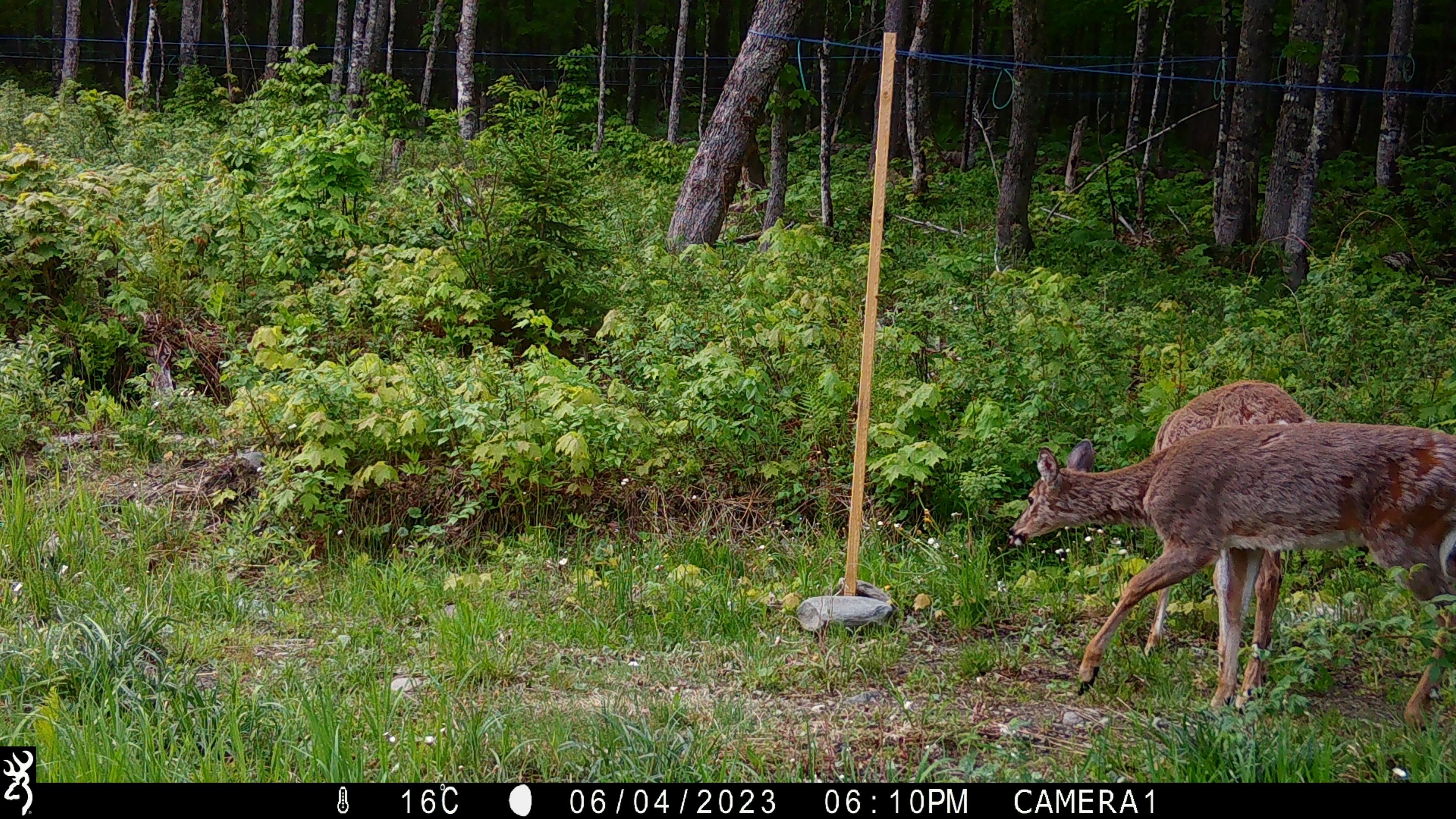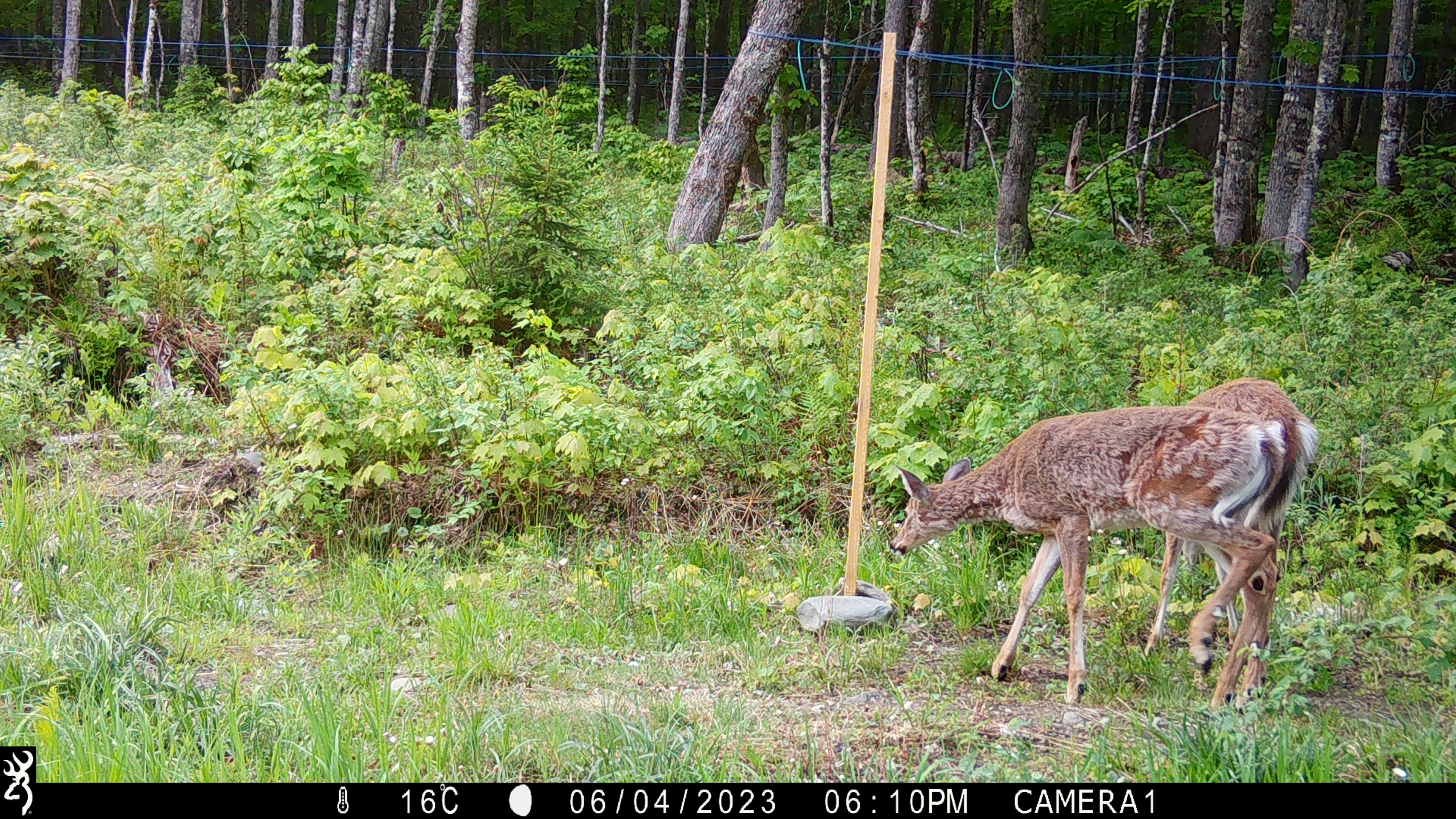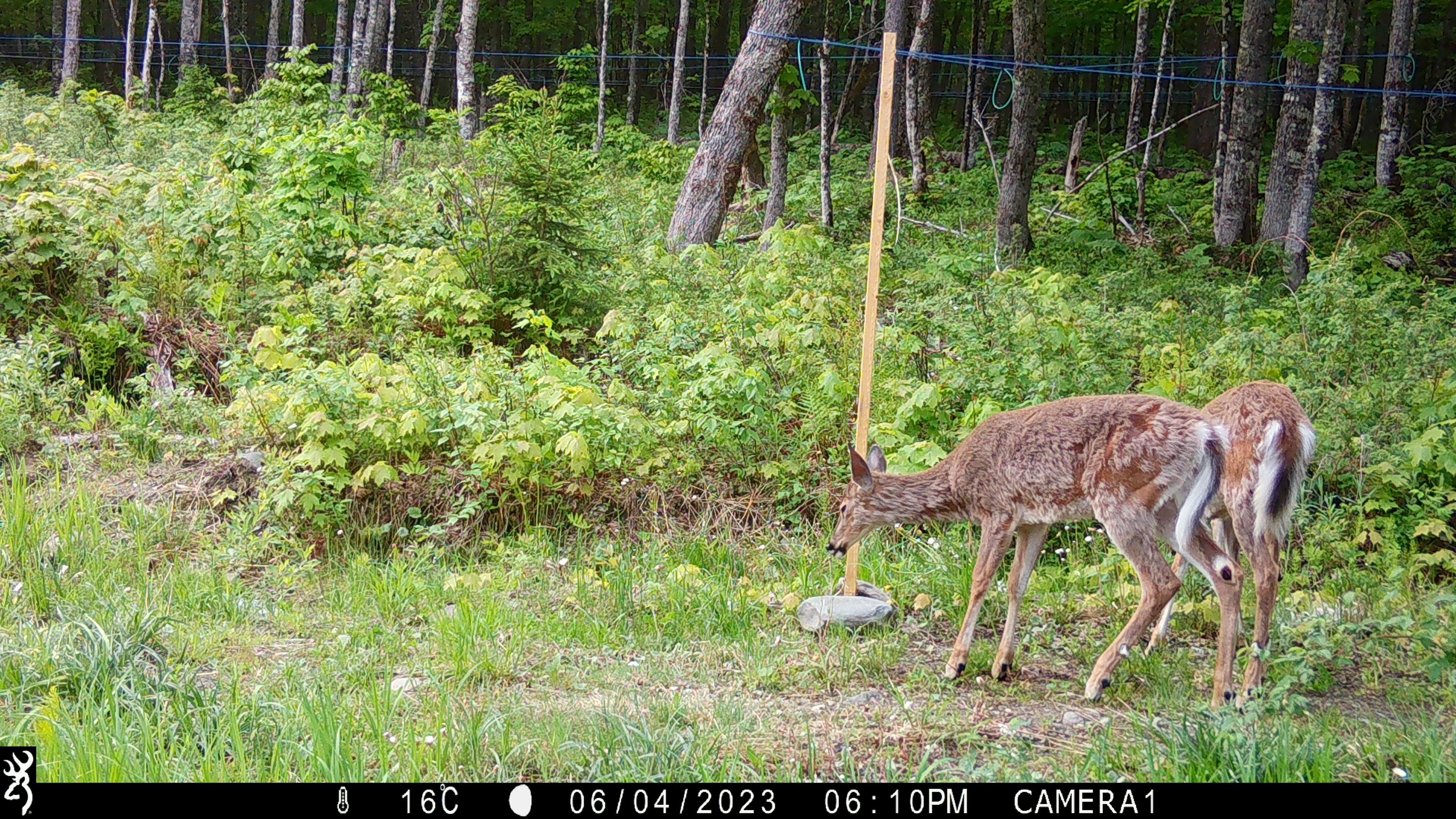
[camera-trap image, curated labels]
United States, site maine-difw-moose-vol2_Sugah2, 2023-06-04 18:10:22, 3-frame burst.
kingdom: Animalia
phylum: Chordata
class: Mammalia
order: Artiodactyla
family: Cervidae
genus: Odocoileus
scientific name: Odocoileus virginianus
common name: white-tailed deer